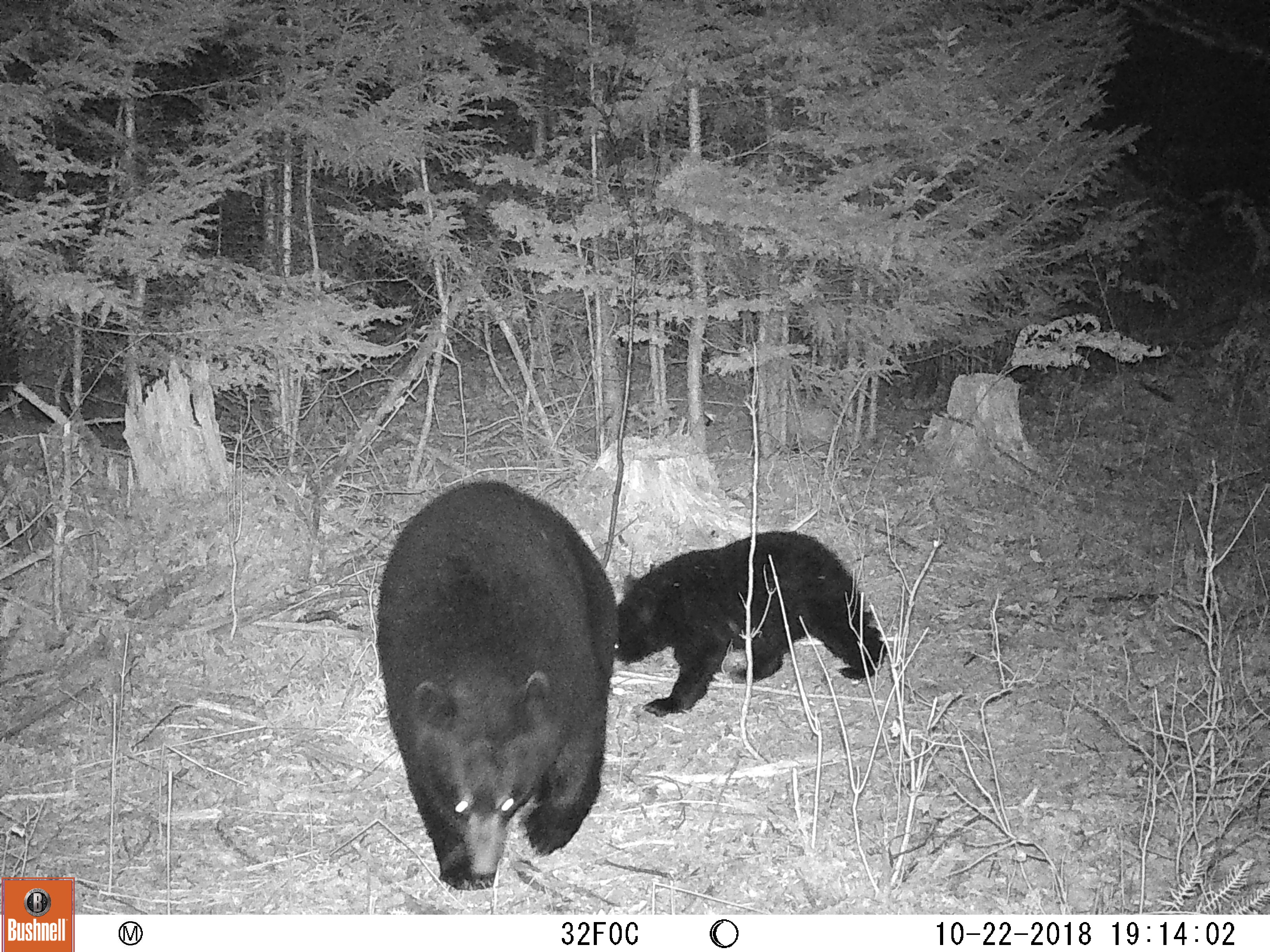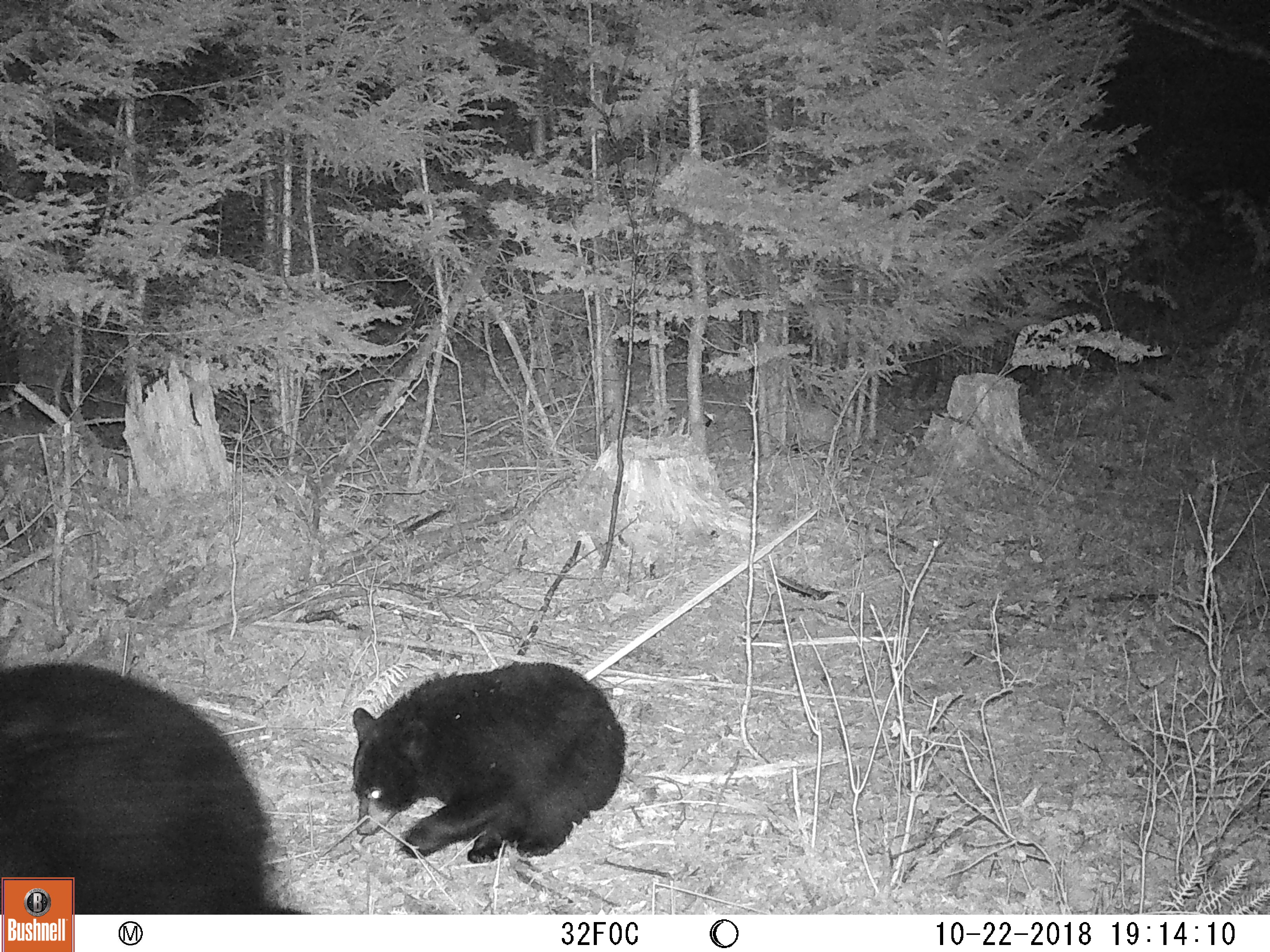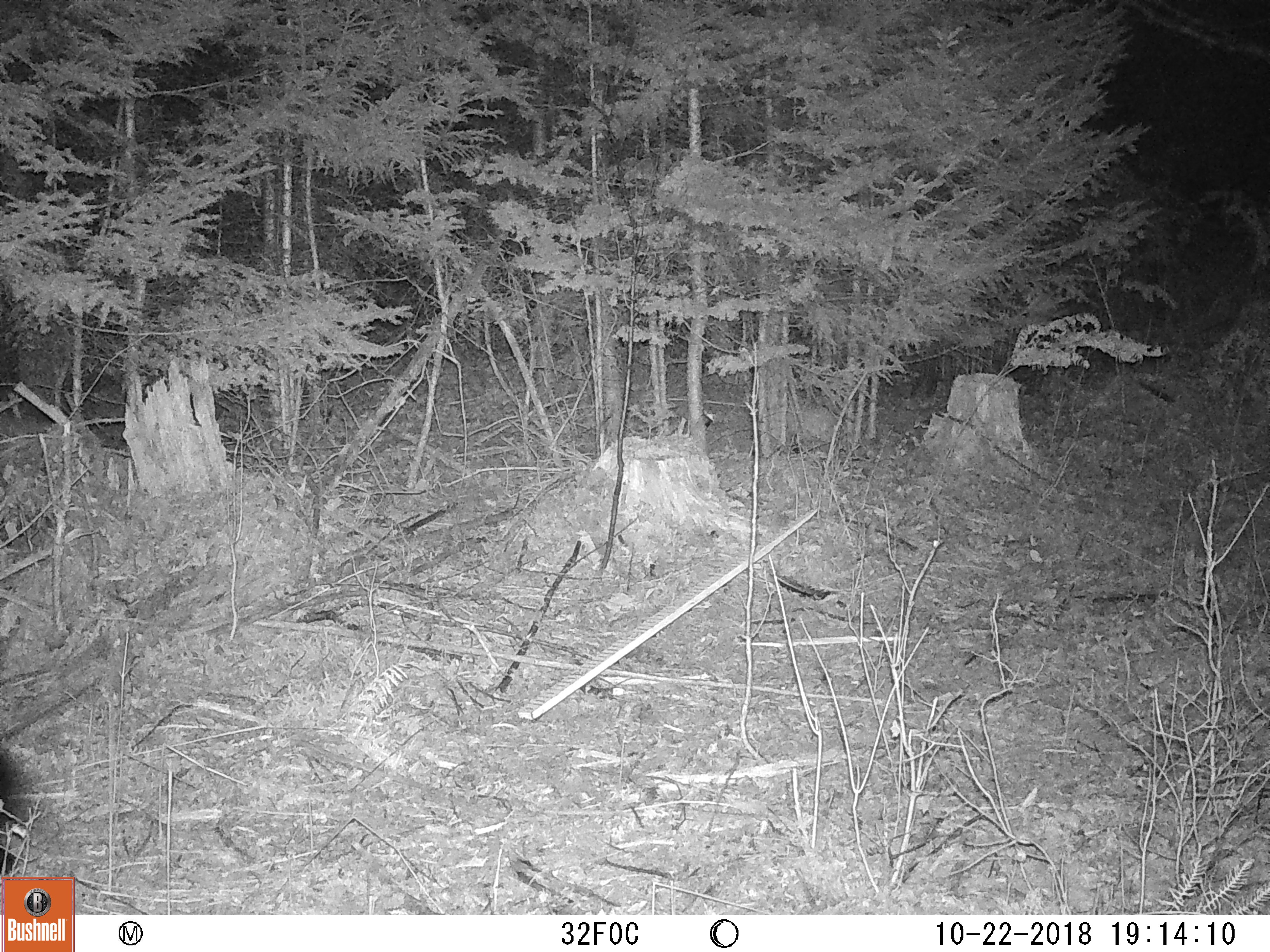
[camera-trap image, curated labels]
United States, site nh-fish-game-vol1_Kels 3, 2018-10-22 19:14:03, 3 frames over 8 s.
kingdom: Animalia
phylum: Chordata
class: Mammalia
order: Carnivora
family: Ursidae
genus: Ursus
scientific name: Ursus americanus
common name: black bear